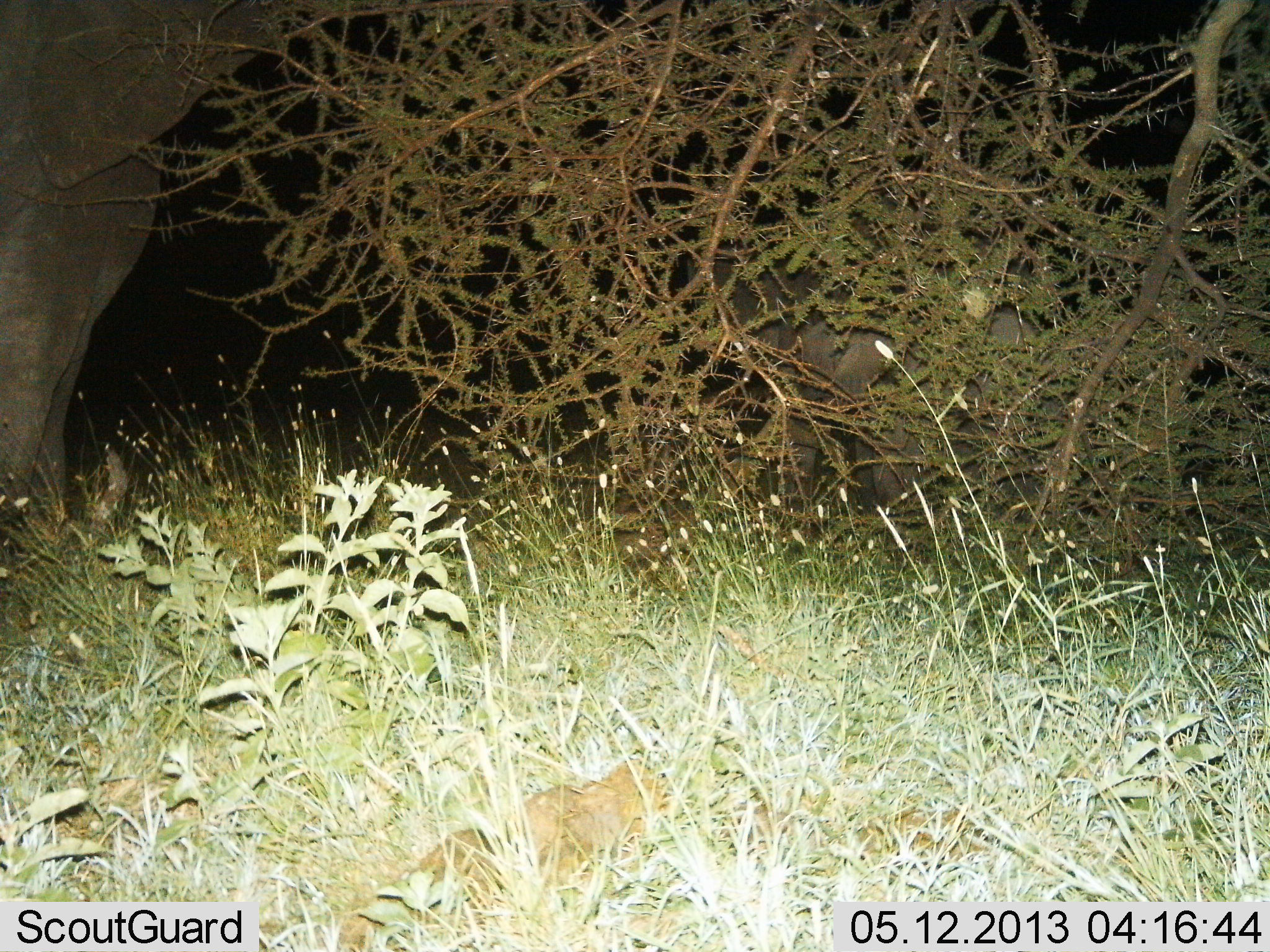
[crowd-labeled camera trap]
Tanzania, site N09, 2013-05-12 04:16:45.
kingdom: Animalia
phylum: Chordata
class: Mammalia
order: Proboscidea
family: Elephantidae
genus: Loxodonta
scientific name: Loxodonta africana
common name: african bush elephant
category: elephant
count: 2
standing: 40%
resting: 0%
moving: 10%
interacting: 0%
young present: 50%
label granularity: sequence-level